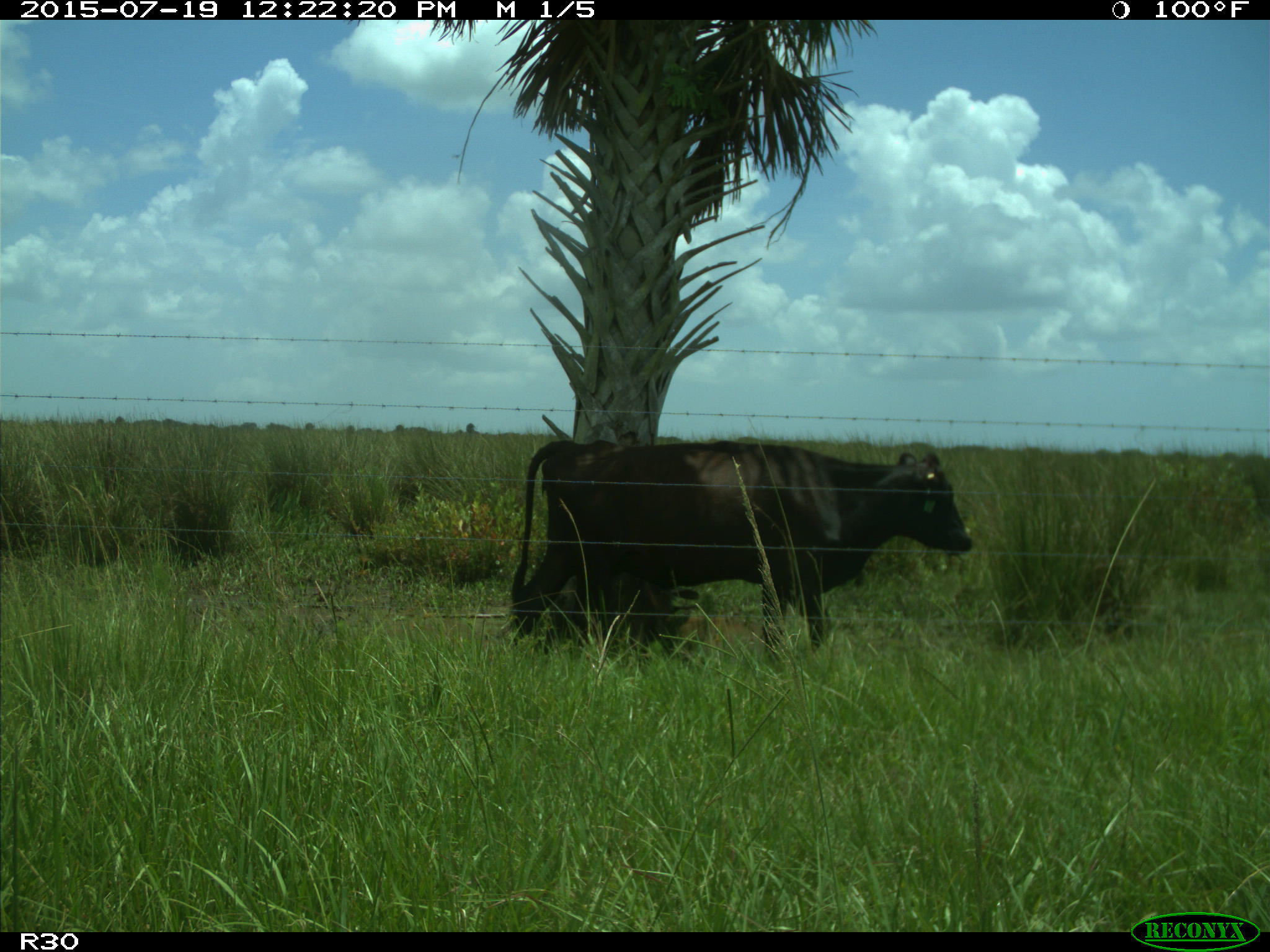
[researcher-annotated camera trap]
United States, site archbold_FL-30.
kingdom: Animalia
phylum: Chordata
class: Mammalia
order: Artiodactyla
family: Bovidae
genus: Bos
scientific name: Bos taurus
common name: domestic cow